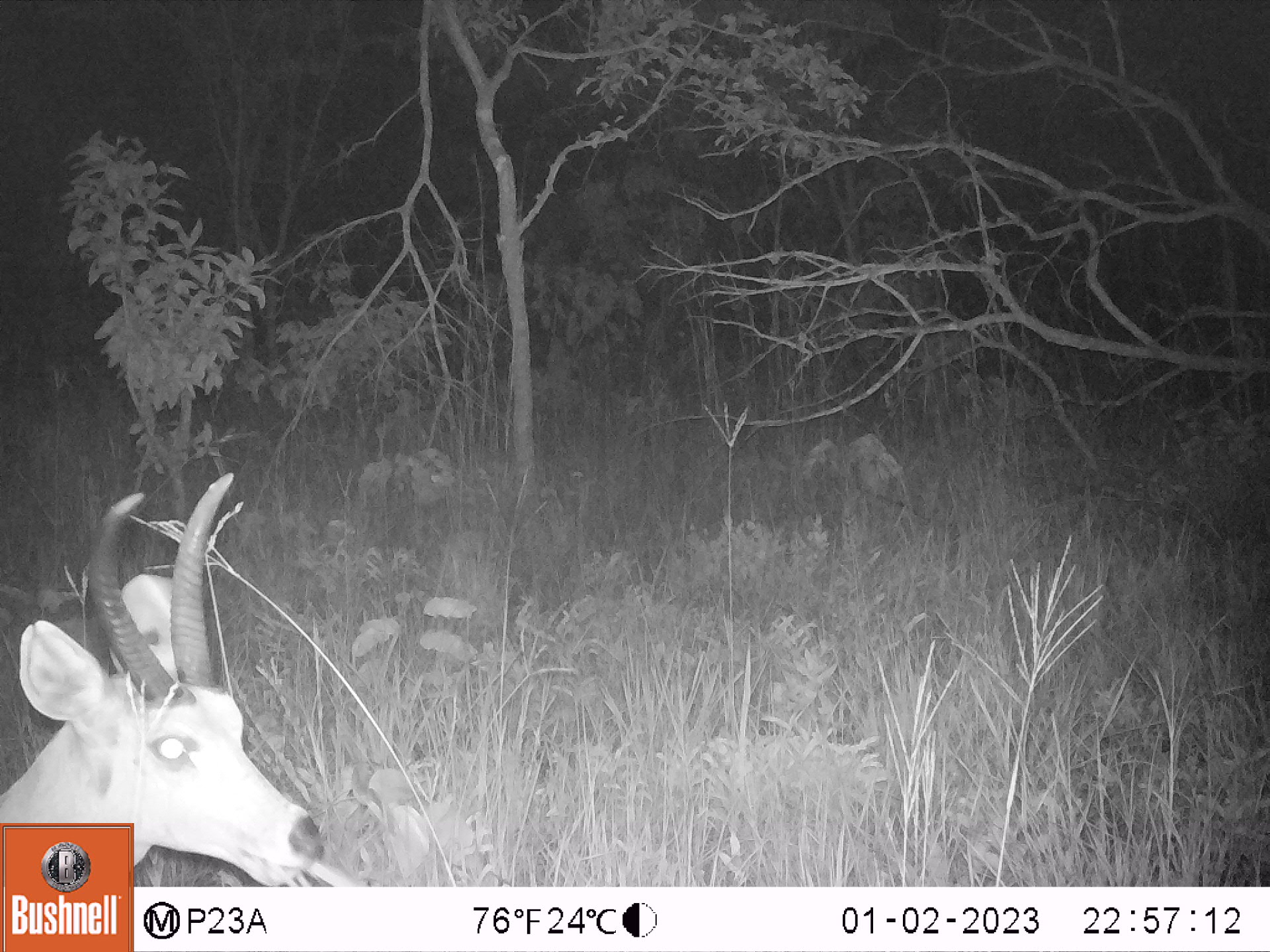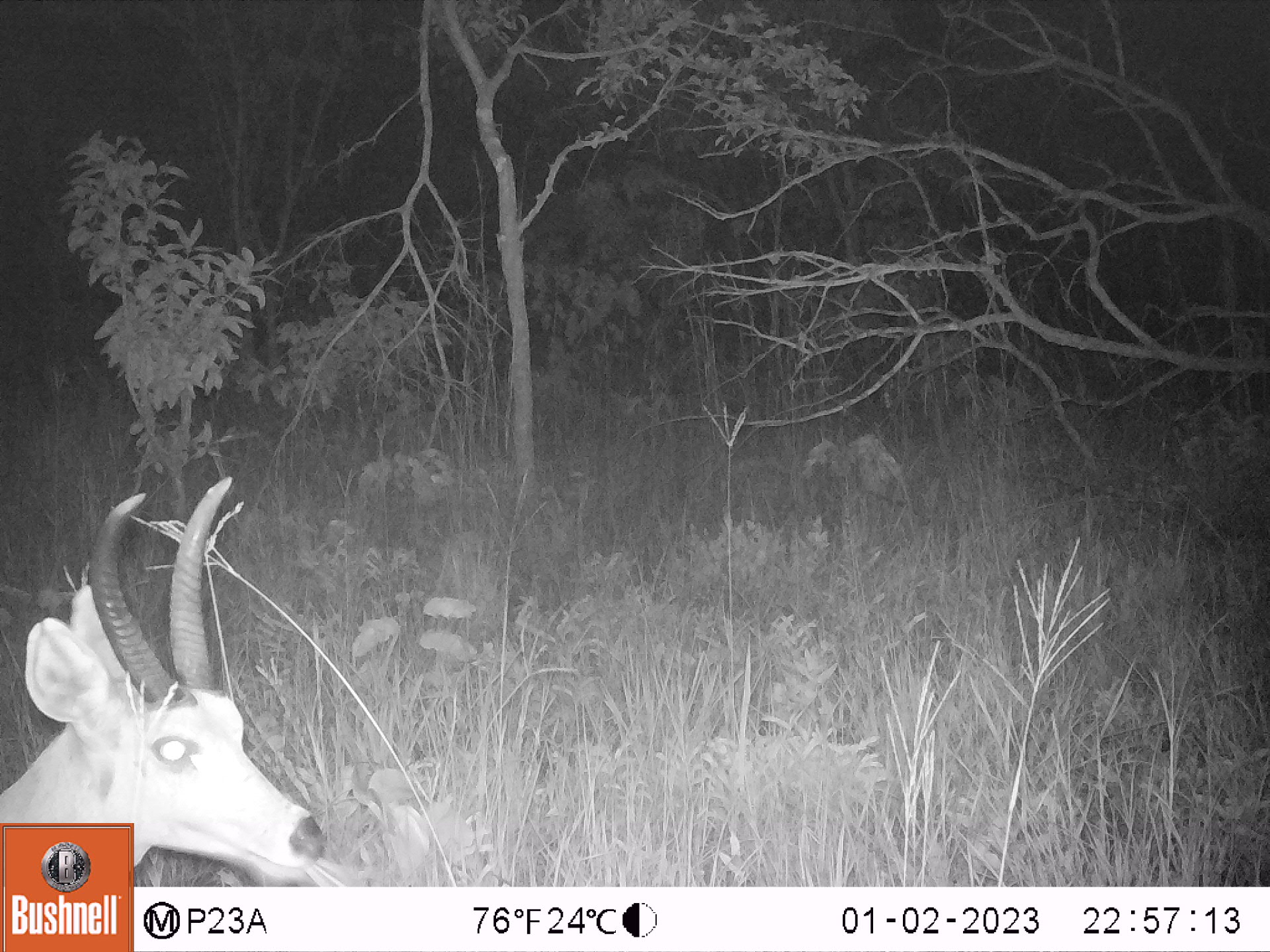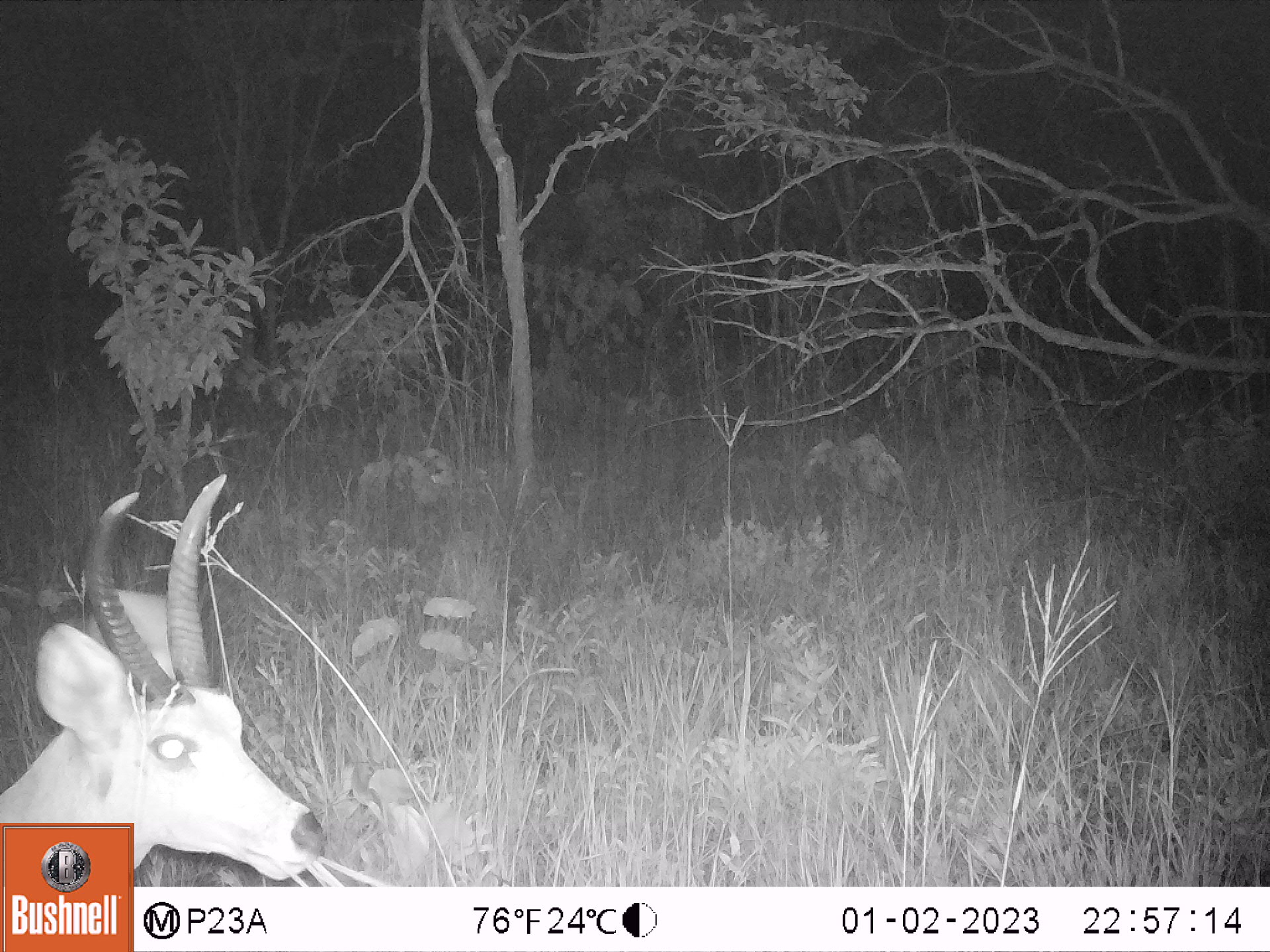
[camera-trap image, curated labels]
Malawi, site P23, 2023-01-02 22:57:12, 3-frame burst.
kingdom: Animalia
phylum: Chordata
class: Mammalia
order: Artiodactyla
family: Bovidae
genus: Redunca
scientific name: Redunca arundinum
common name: southern reedbuck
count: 1